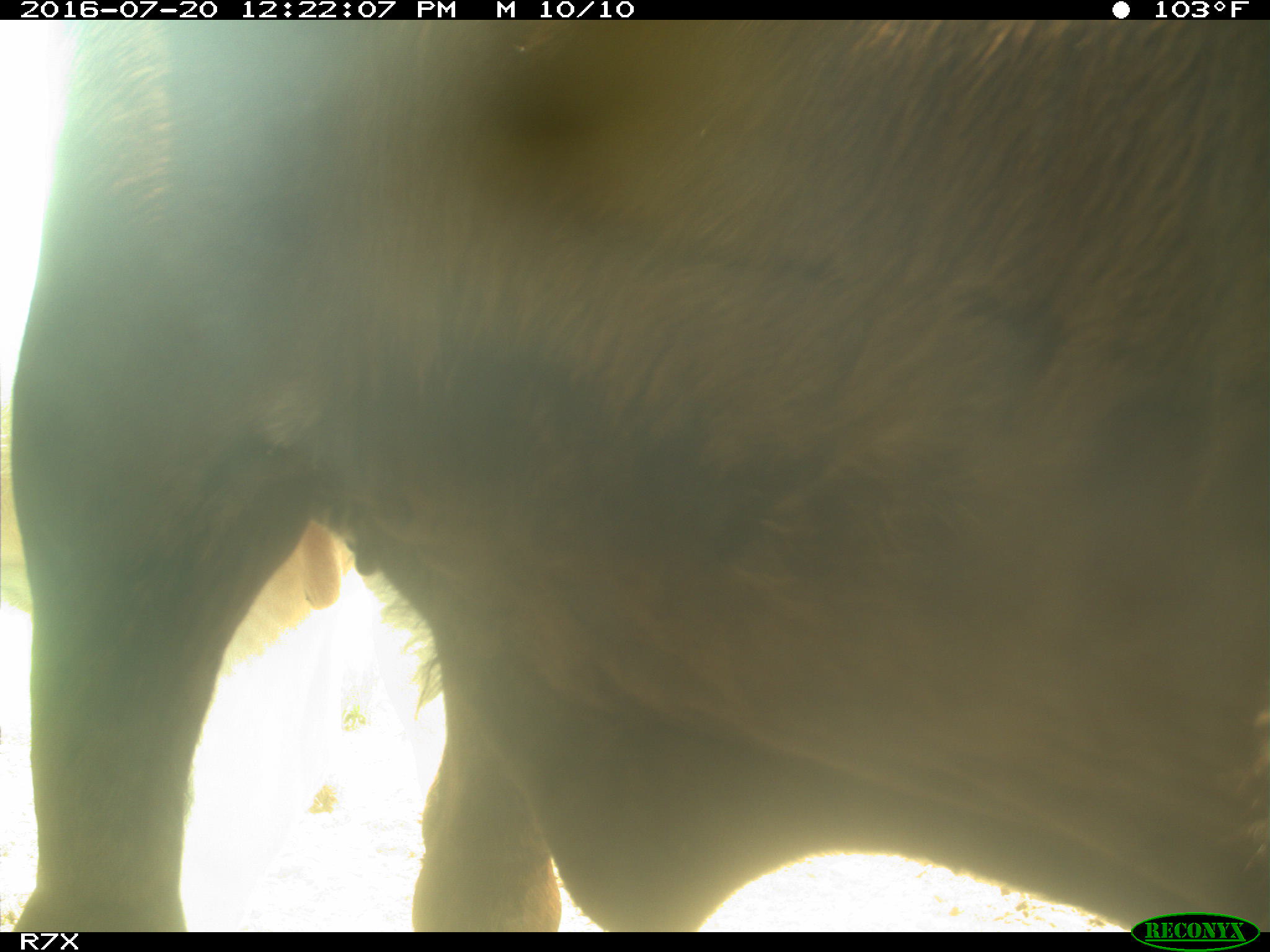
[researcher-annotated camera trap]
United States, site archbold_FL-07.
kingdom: Animalia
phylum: Chordata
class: Mammalia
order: Artiodactyla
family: Bovidae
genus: Bos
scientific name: Bos taurus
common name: domestic cow